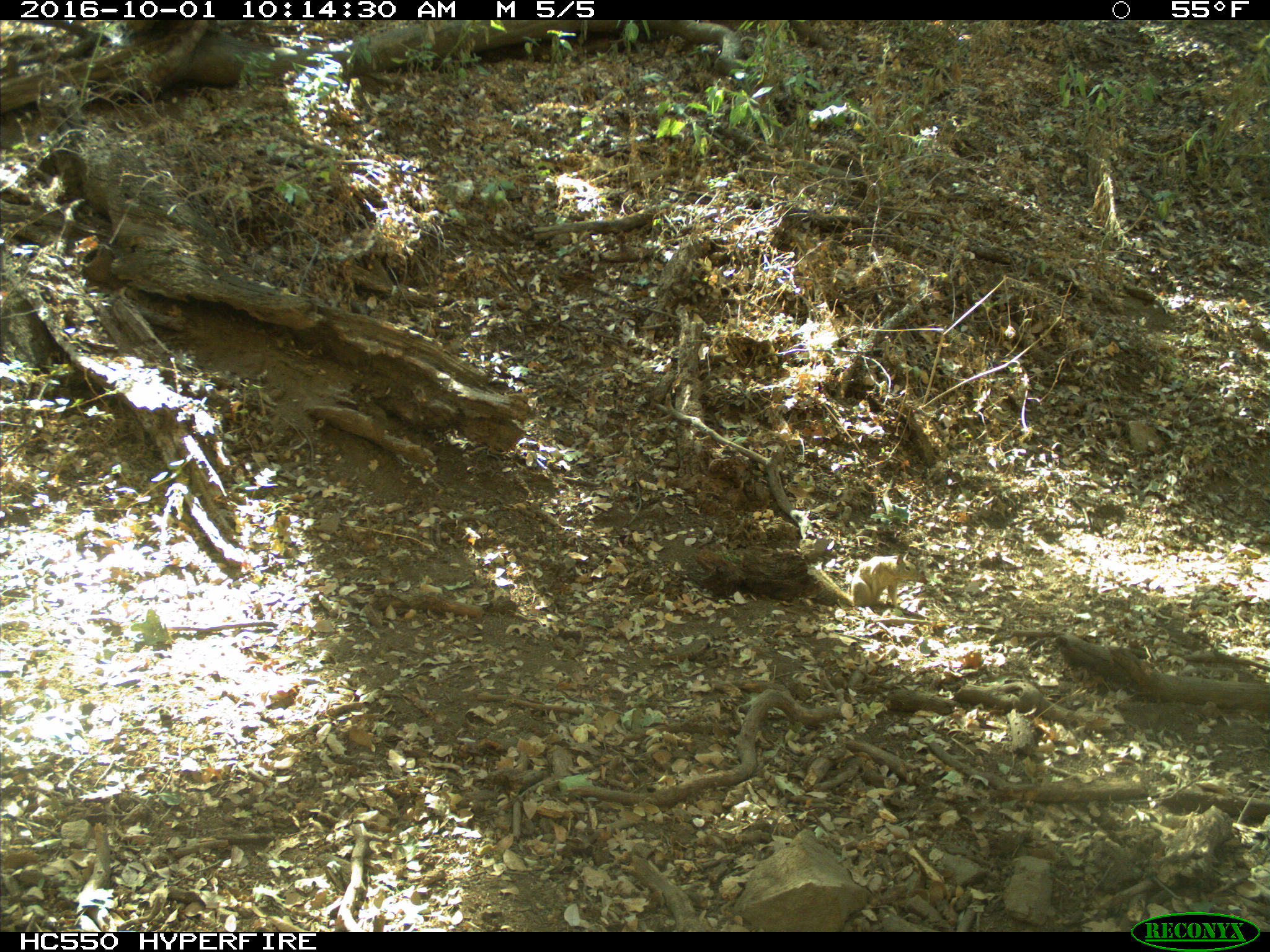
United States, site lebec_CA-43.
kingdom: Animalia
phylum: Chordata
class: Mammalia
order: Rodentia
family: Sciuridae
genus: Otospermophilus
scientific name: Otospermophilus beecheyi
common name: california ground squirrel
Otospermophilus beecheyi (california ground squirrel).